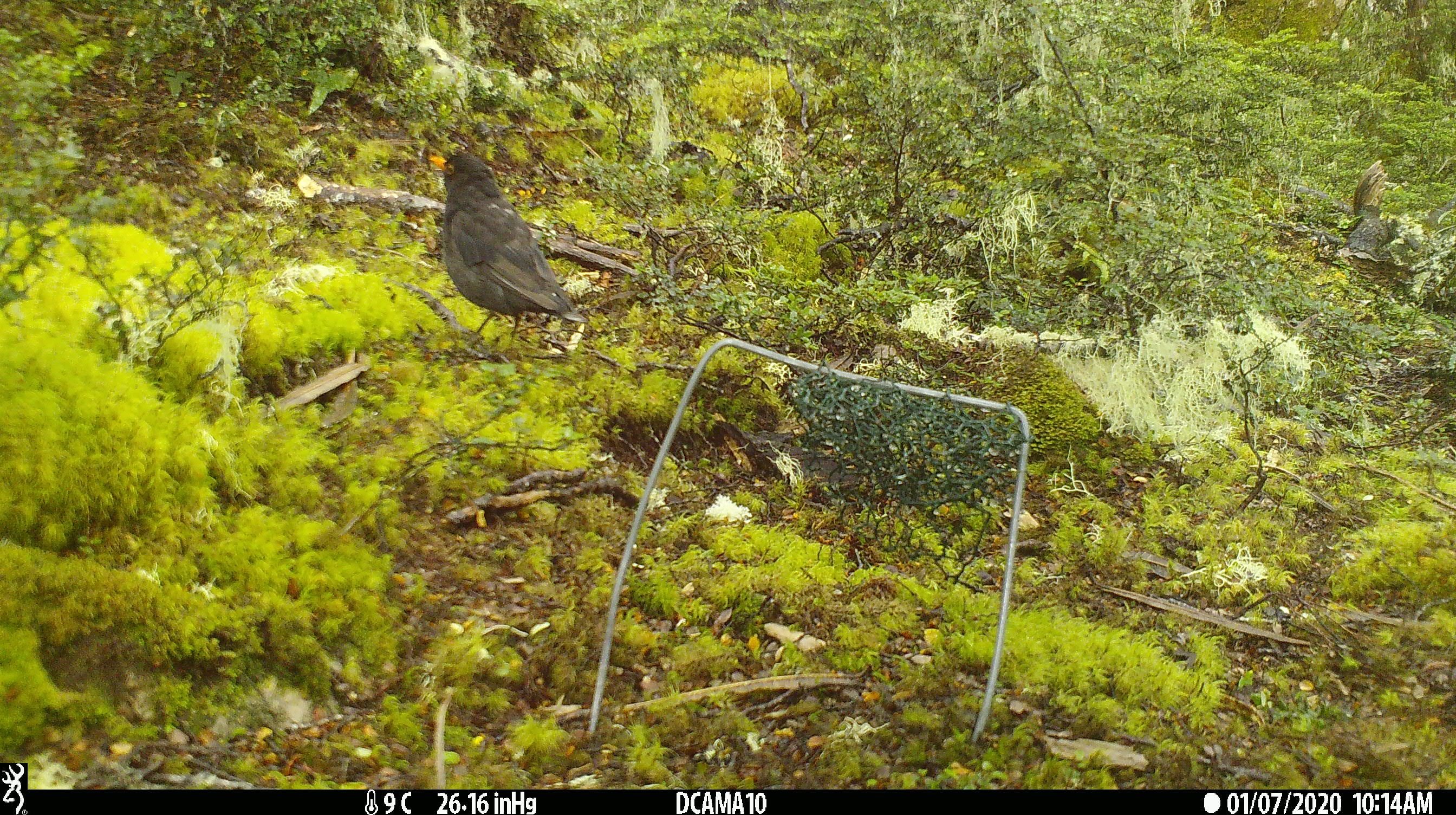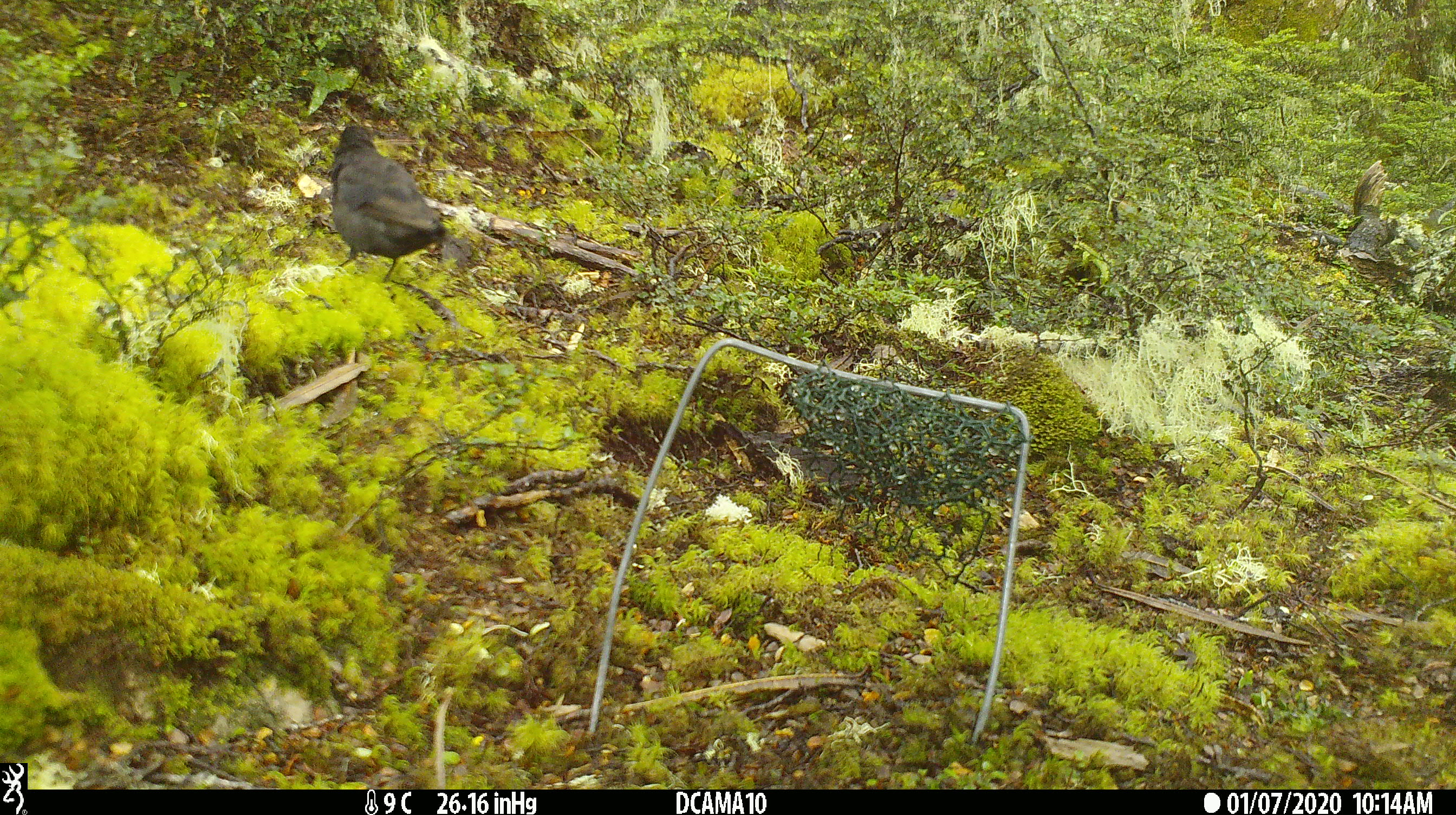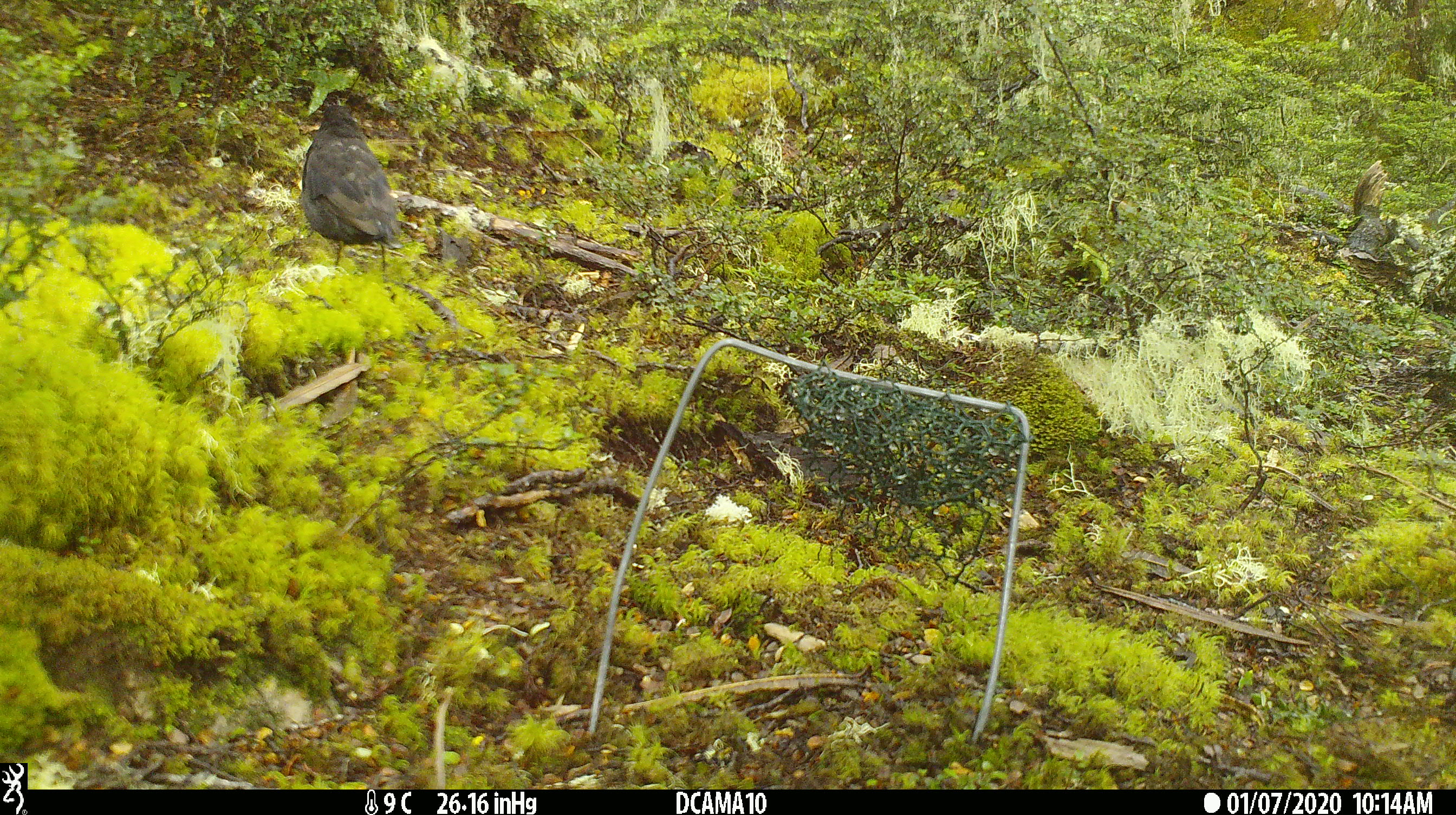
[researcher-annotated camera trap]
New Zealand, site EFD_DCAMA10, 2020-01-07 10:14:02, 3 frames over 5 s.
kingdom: Animalia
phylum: Chordata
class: Aves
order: Passeriformes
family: Turdidae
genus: Turdus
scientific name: Turdus merula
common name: eurasian blackbird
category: blackbird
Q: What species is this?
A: Blackbird (eurasian blackbird) (Turdus merula).